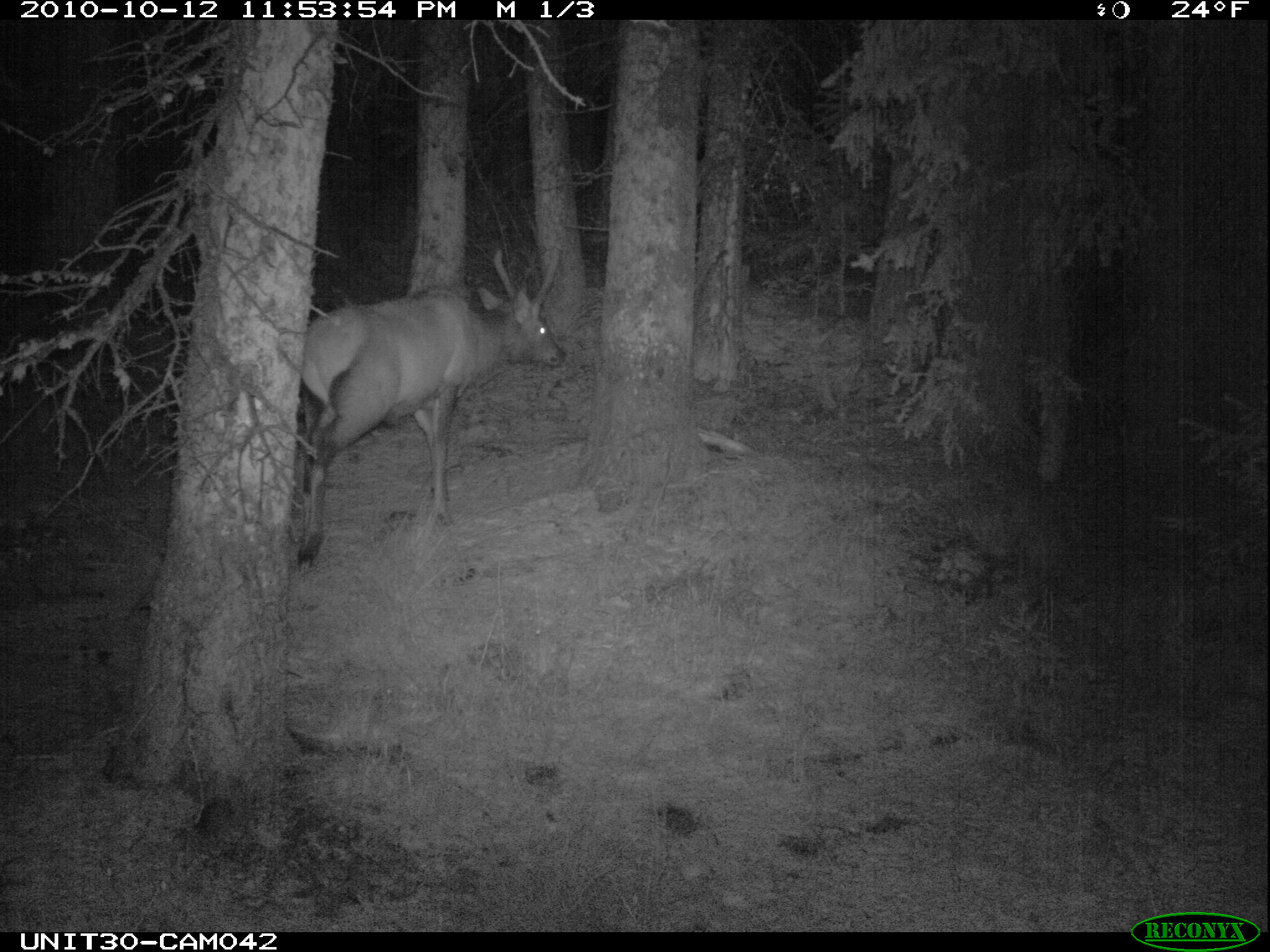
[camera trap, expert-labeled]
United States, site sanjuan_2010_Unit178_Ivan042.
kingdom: Animalia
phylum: Chordata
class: Mammalia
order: Artiodactyla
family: Cervidae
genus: Cervus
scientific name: Cervus elaphus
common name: red deer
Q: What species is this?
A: Cervus elaphus (red deer).